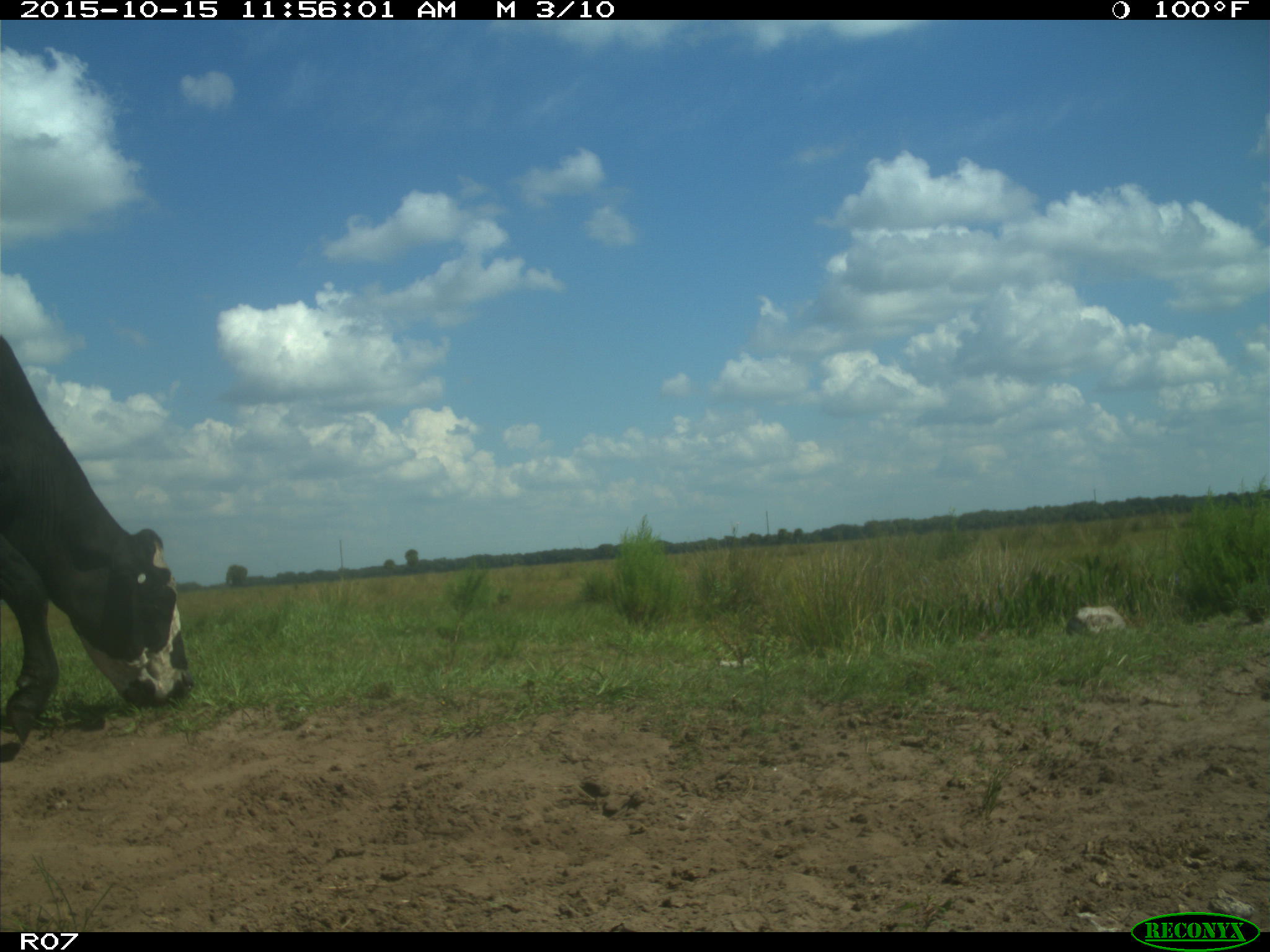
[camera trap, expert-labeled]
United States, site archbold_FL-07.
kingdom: Animalia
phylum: Chordata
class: Mammalia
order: Artiodactyla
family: Bovidae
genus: Bos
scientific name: Bos taurus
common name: domestic cow